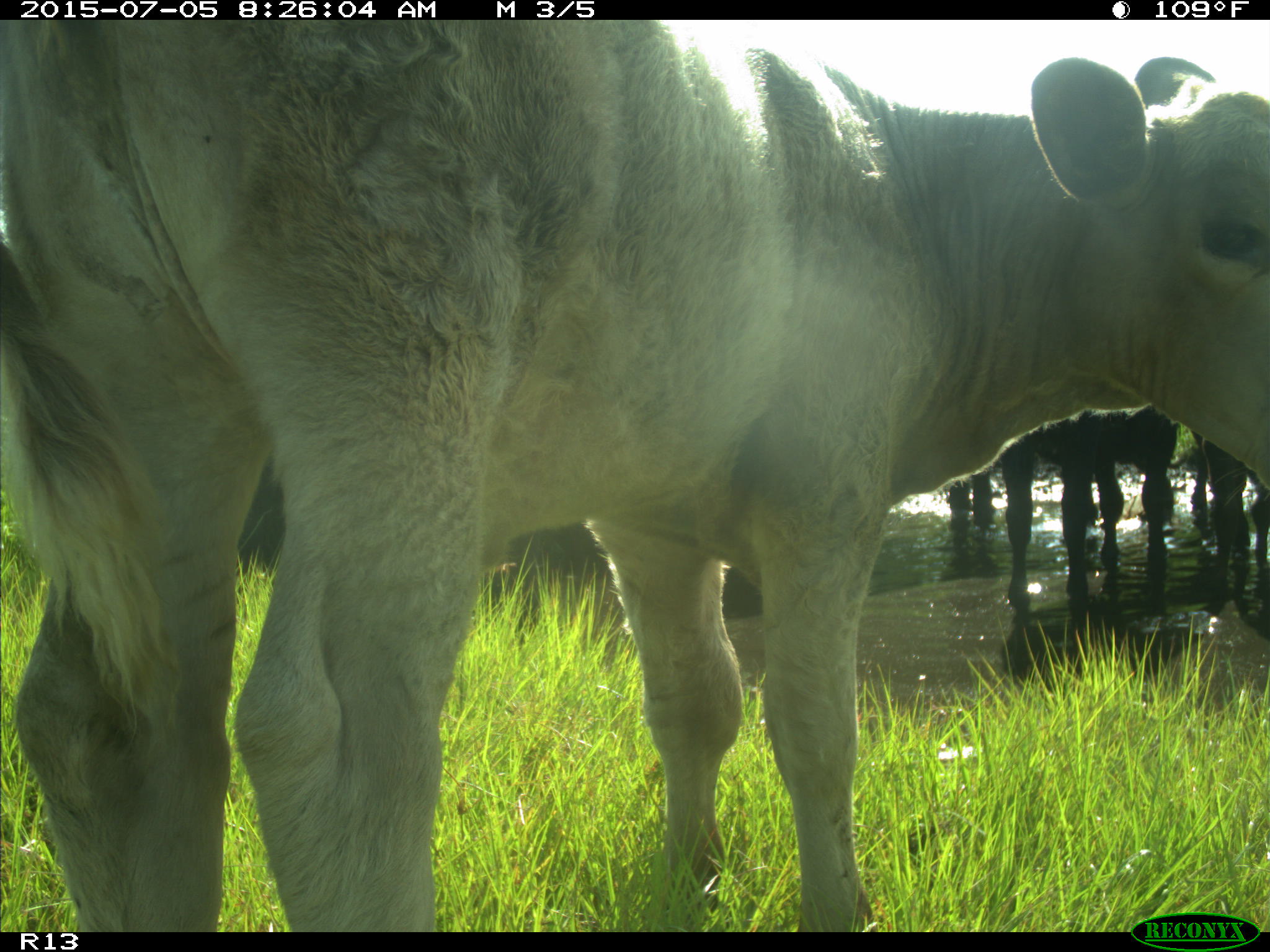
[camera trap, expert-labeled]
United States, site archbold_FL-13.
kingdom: Animalia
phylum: Chordata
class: Mammalia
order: Artiodactyla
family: Bovidae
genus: Bos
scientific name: Bos taurus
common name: domestic cow